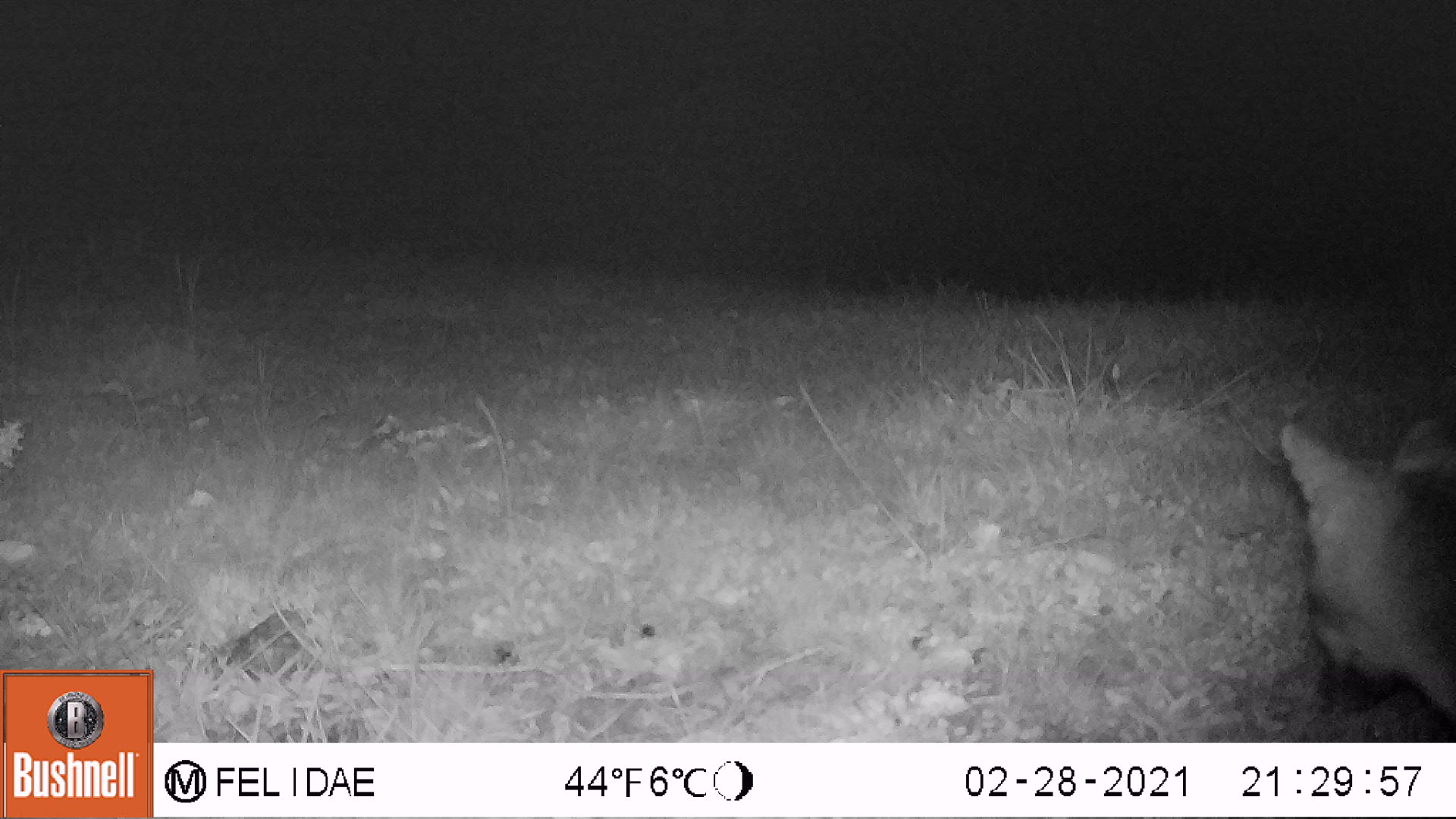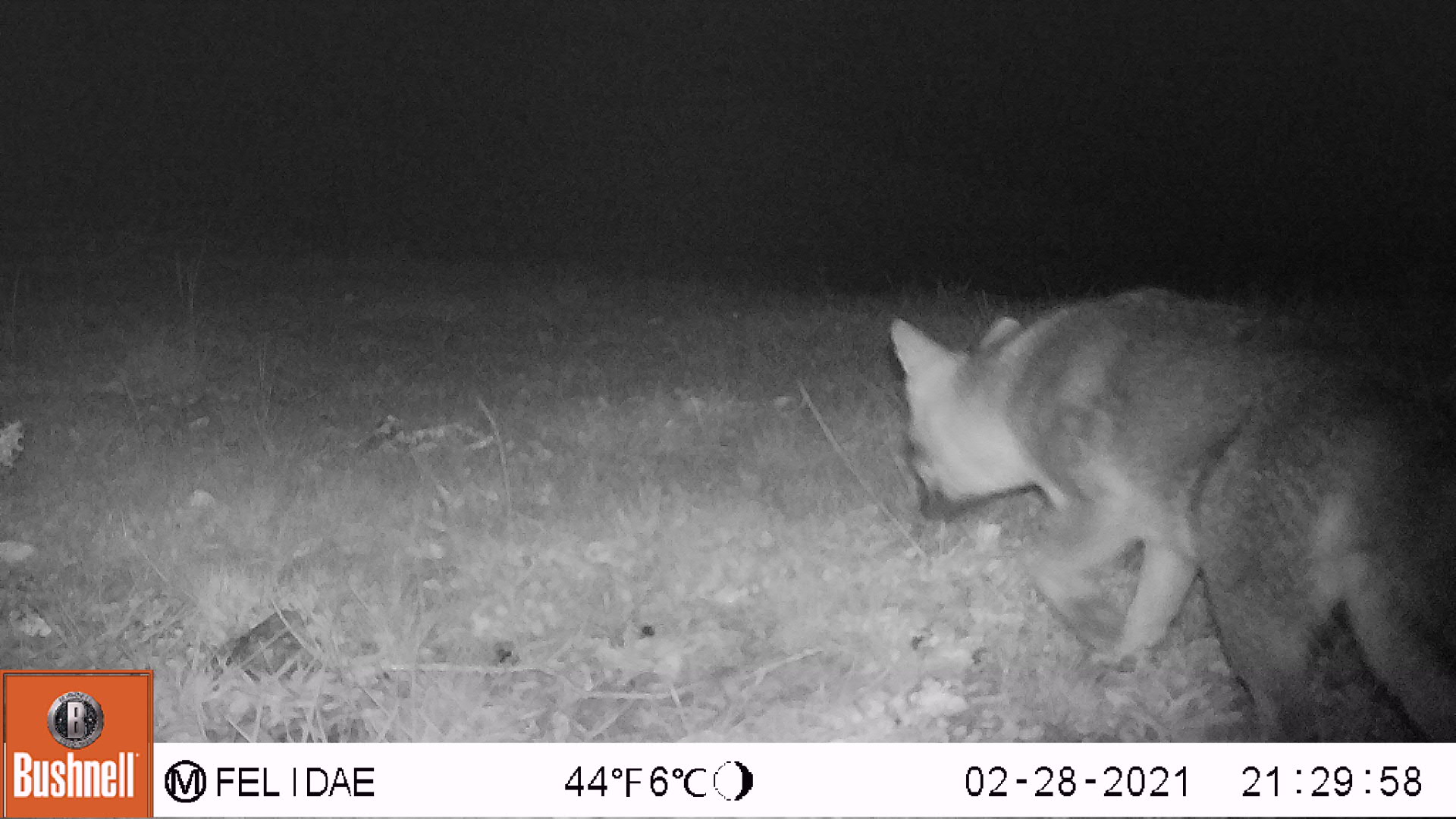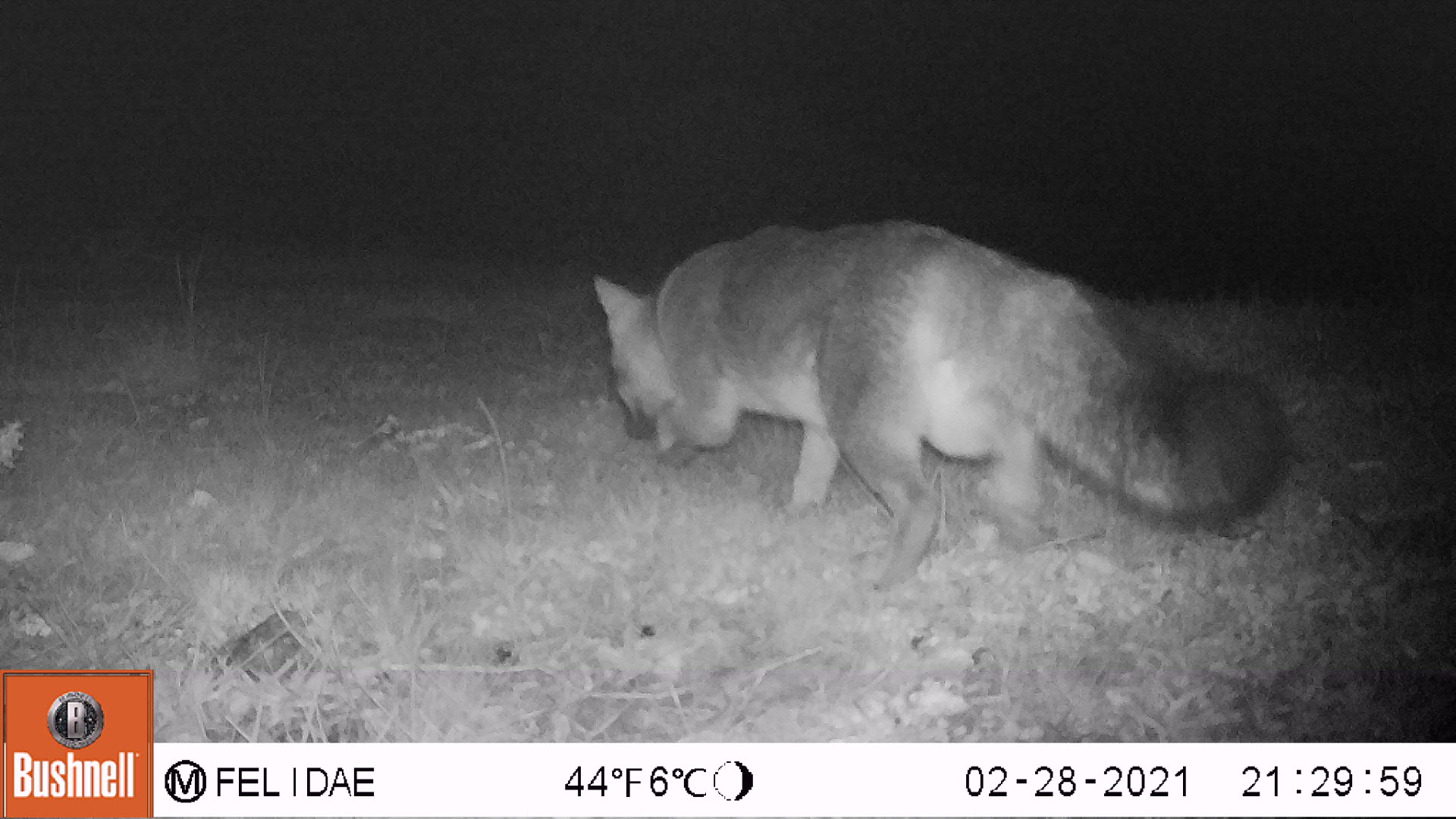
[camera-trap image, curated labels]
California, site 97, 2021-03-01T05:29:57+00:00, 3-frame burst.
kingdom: Animalia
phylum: Chordata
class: Mammalia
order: Carnivora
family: Canidae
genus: Urocyon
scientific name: Urocyon cinereoargenteus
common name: gray fox